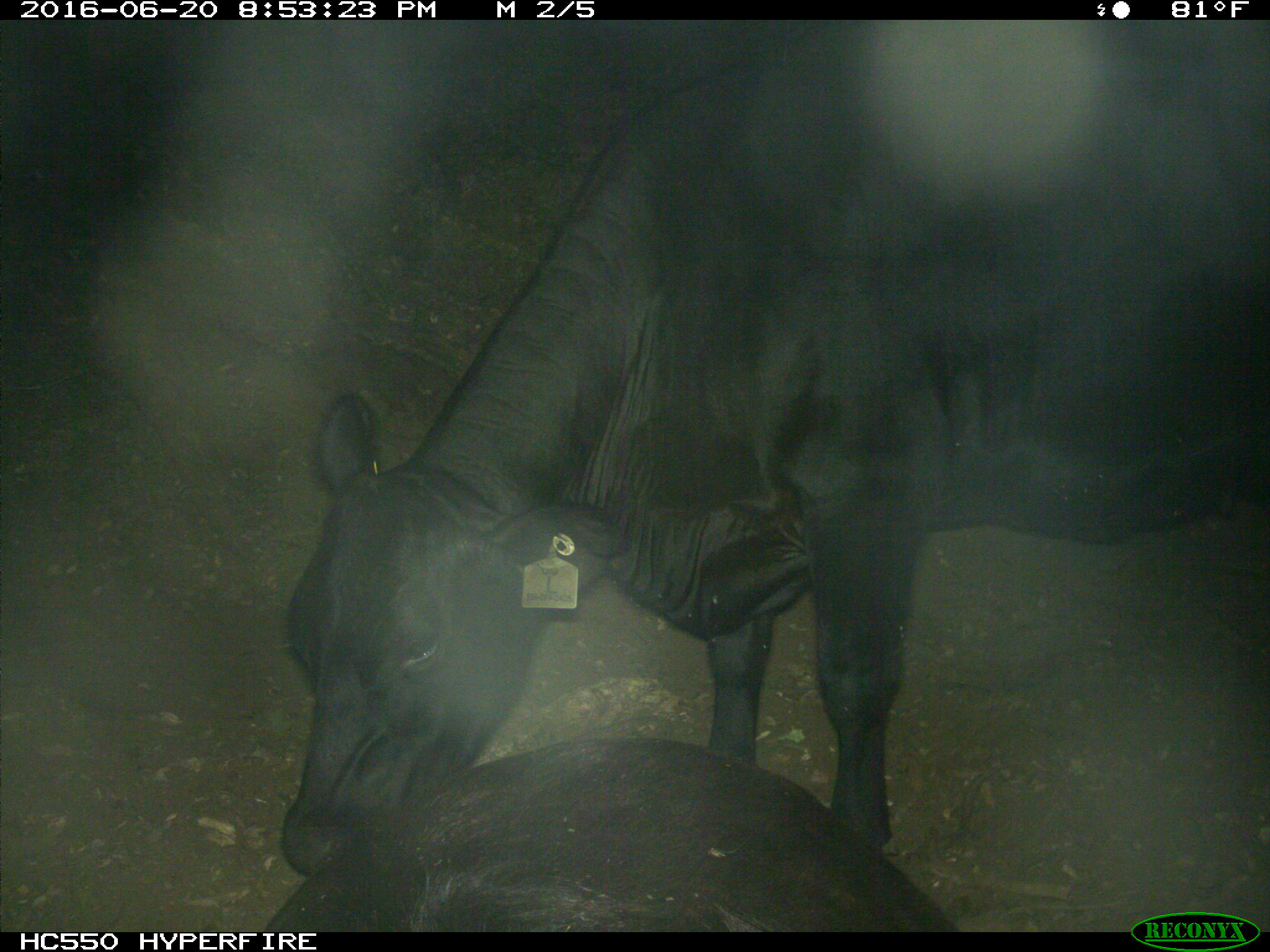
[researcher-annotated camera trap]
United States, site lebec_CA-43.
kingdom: Animalia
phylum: Chordata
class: Mammalia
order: Artiodactyla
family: Bovidae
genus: Bos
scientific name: Bos taurus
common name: domestic cow